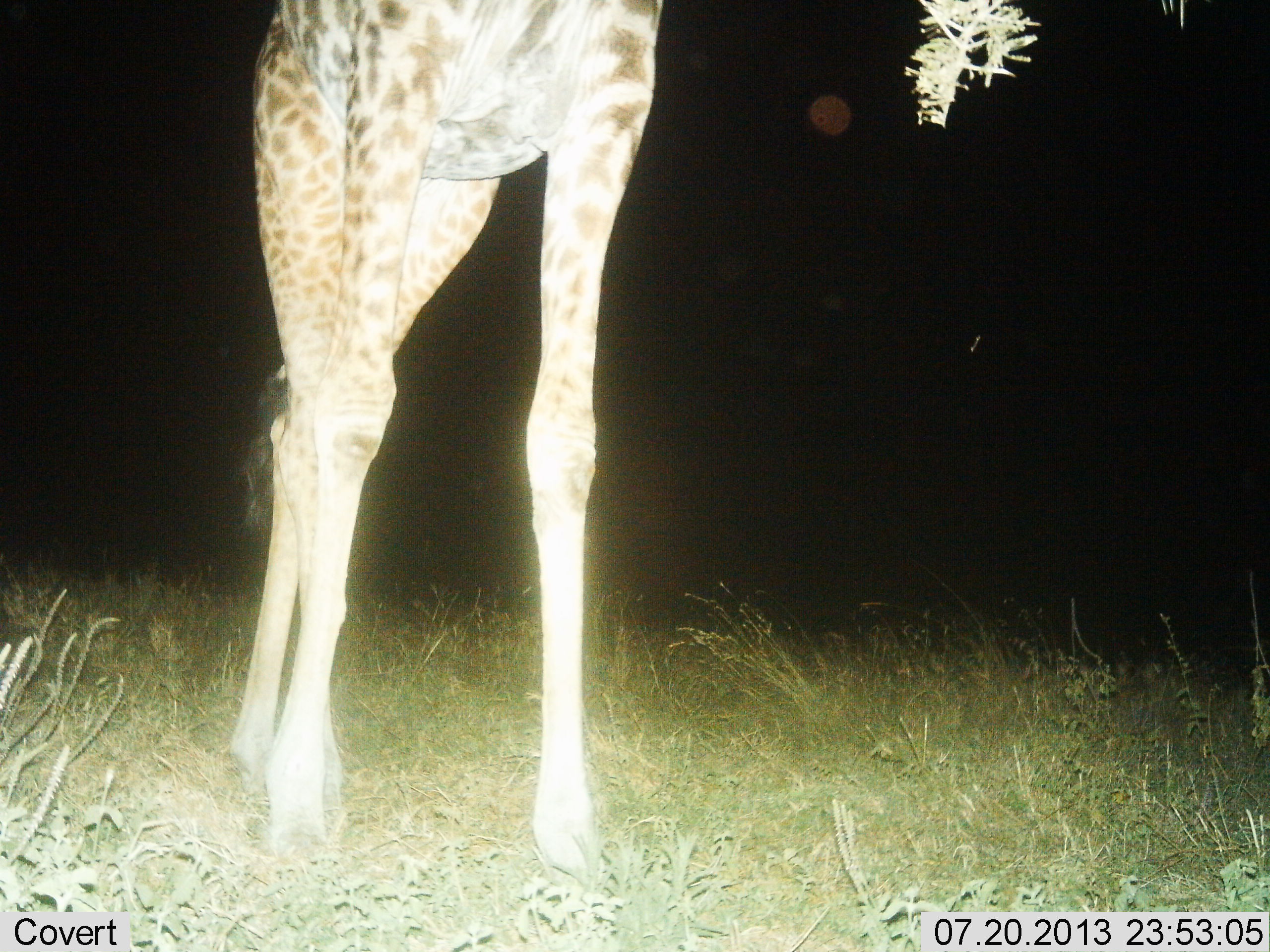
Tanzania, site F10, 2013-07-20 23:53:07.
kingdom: Animalia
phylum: Chordata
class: Mammalia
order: Artiodactyla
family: Giraffidae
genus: Giraffa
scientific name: Giraffa camelopardalis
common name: giraffe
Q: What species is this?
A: Giraffe (Giraffa camelopardalis).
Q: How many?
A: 1.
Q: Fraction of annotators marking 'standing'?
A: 100%.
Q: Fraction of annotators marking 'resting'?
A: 0%.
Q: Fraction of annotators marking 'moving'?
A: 7%.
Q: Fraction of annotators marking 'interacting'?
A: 0%.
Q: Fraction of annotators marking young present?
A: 0%.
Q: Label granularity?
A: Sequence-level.